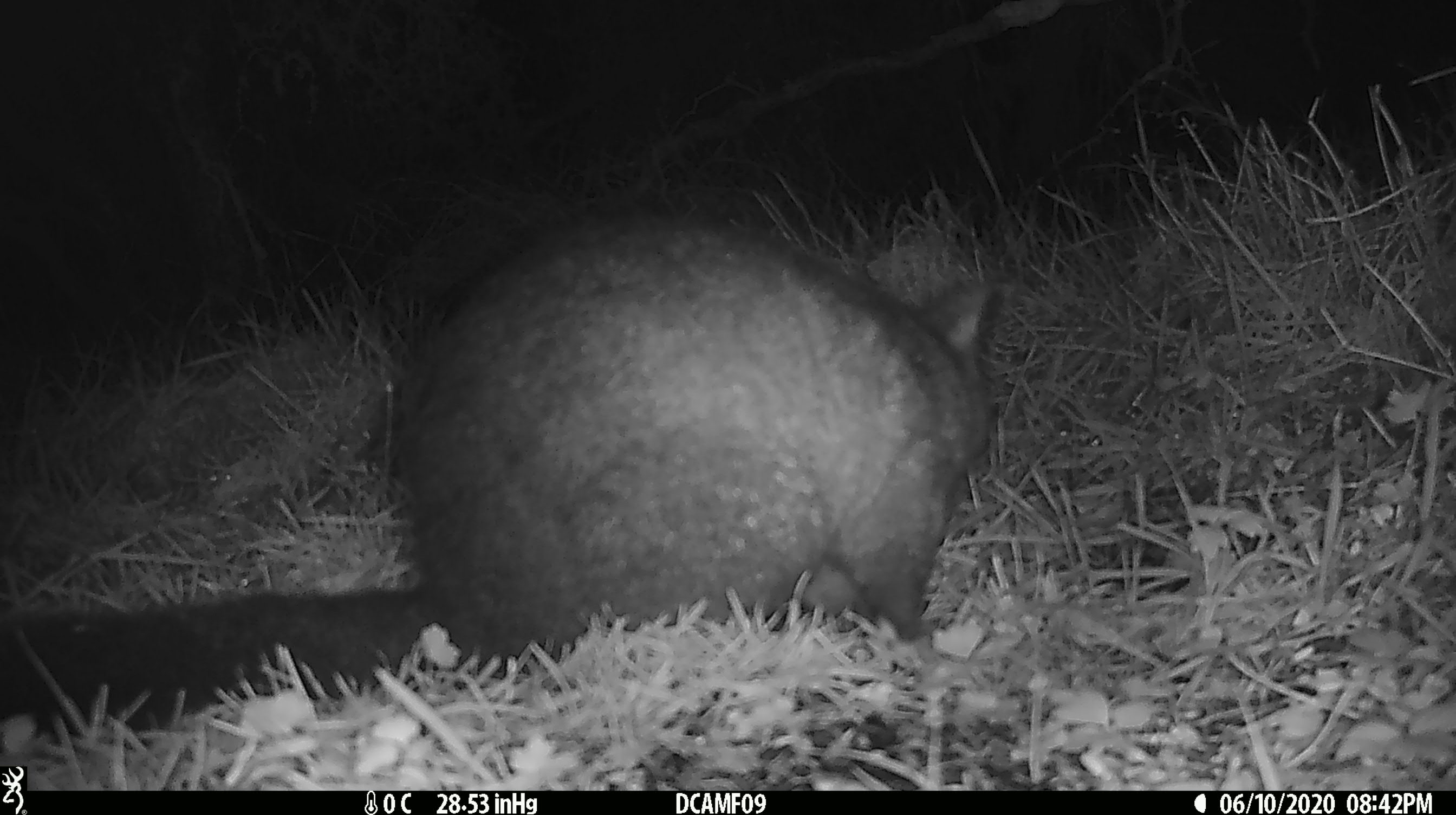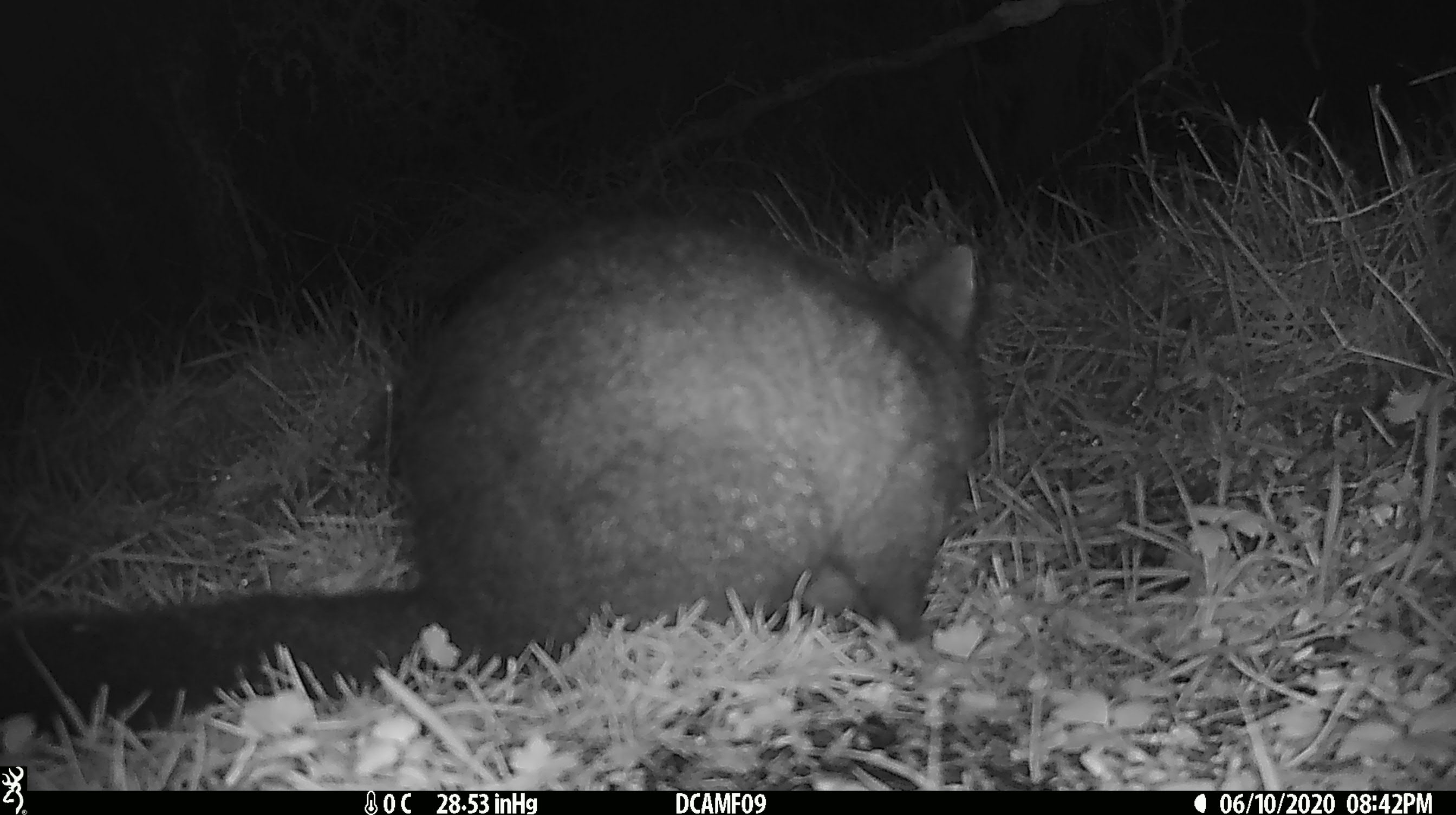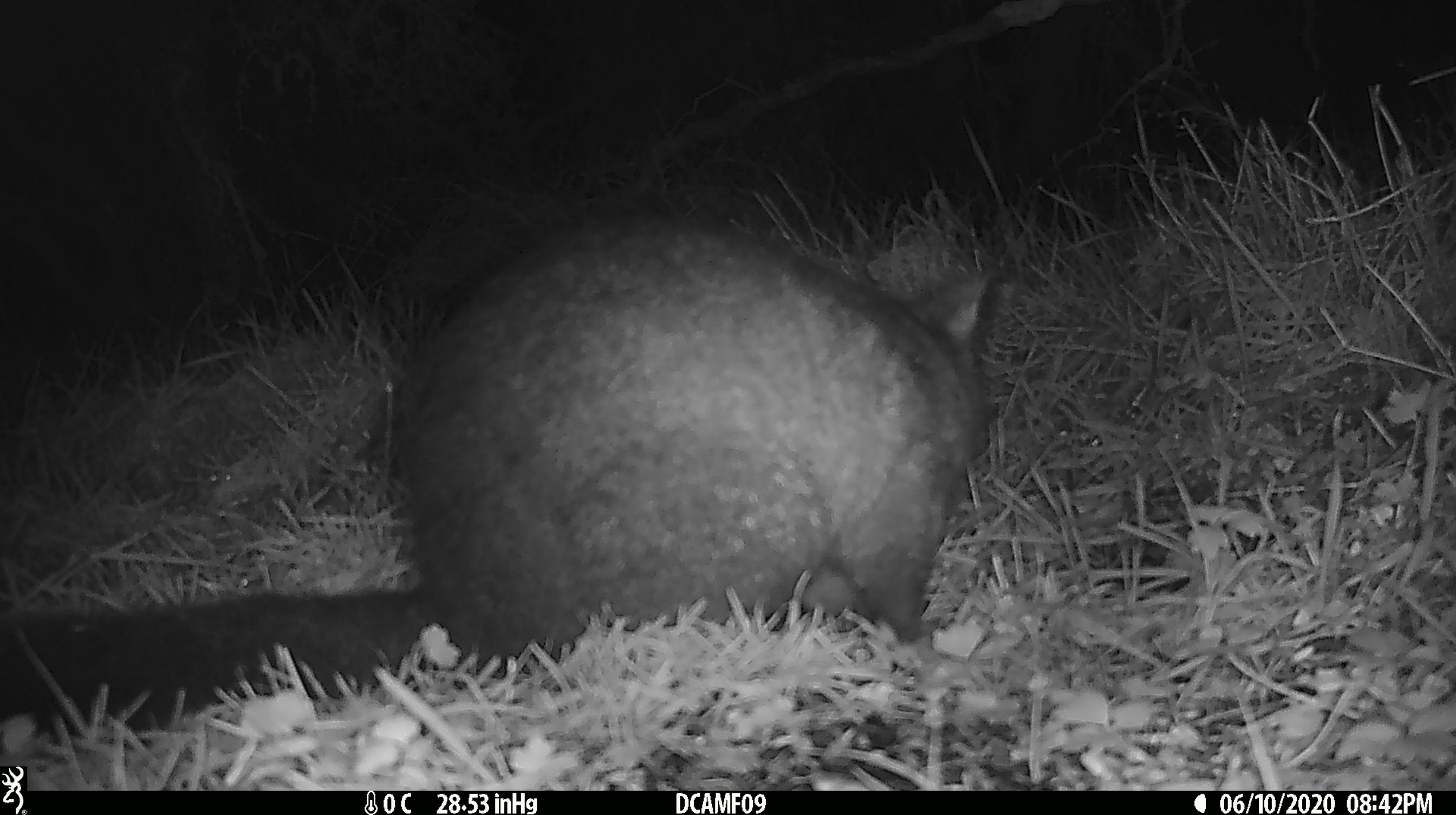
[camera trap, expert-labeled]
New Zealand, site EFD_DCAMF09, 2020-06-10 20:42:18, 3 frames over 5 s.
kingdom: Animalia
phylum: Chordata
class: Mammalia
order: Diprotodontia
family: Phalangeridae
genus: Trichosurus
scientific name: Trichosurus vulpecula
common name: common brushtail possum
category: possum